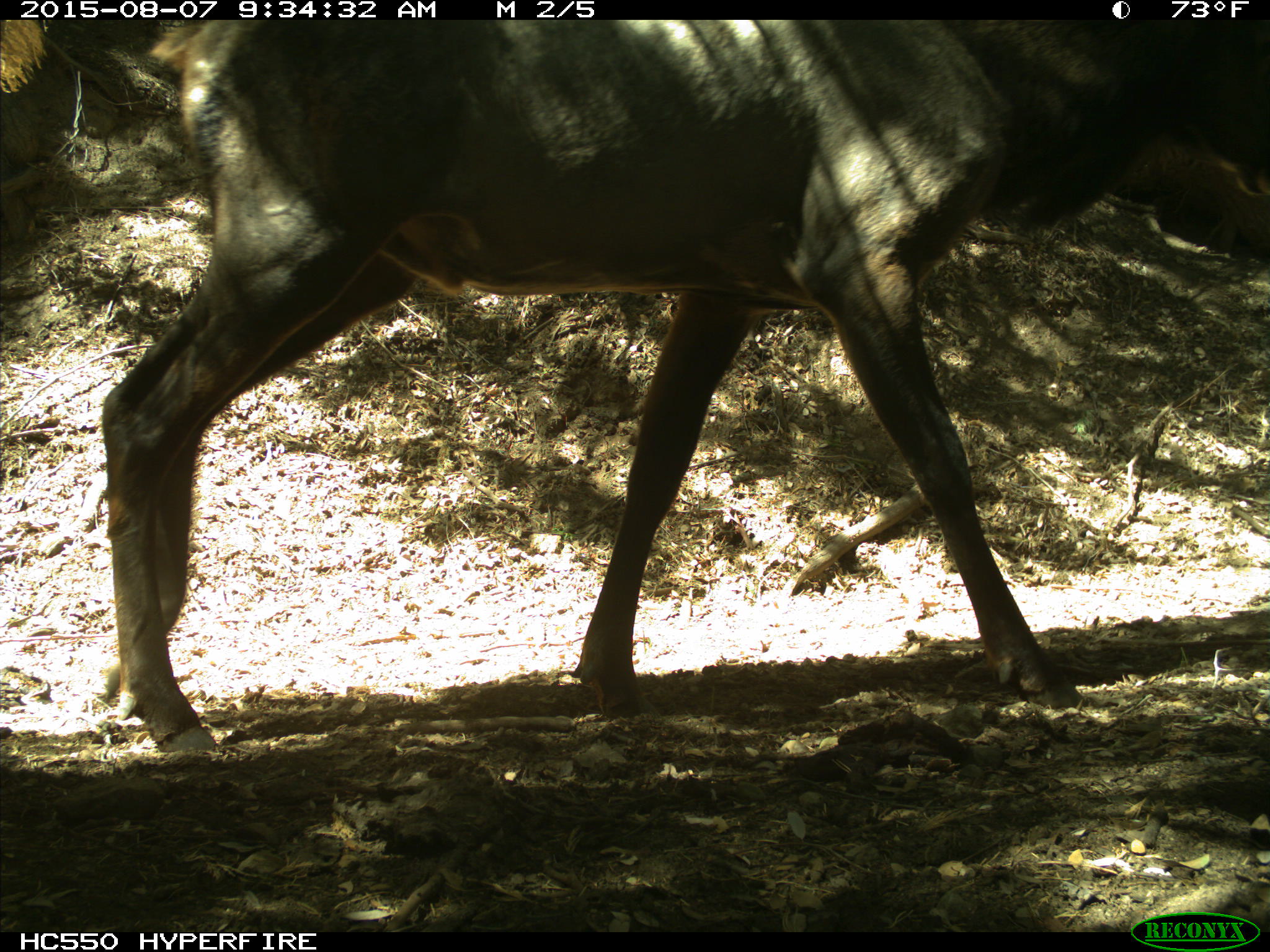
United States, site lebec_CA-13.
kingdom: Animalia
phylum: Chordata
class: Mammalia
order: Artiodactyla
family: Cervidae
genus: Cervus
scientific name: Cervus canadensis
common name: elk